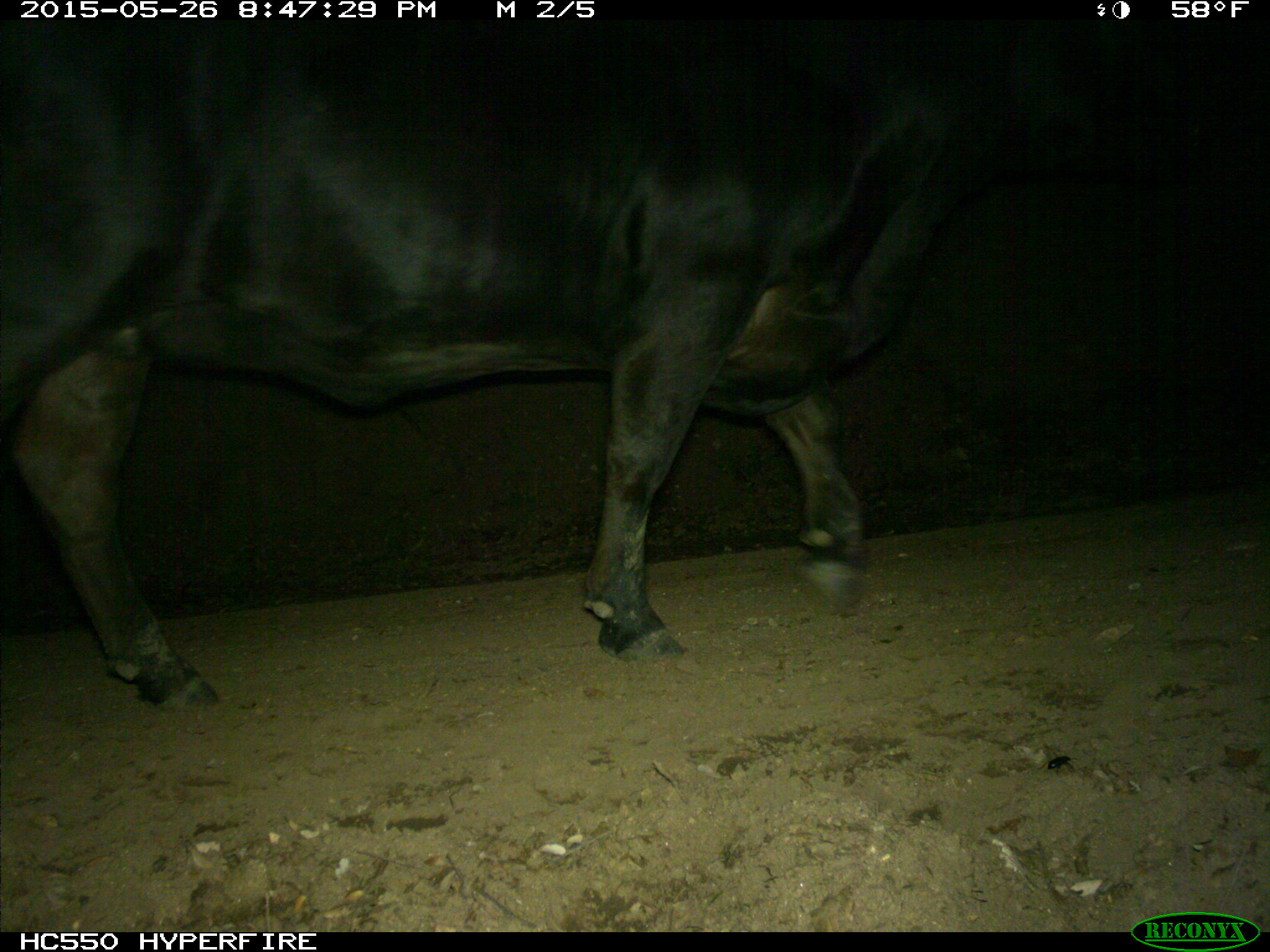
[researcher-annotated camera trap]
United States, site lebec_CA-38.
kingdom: Animalia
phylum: Chordata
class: Mammalia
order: Artiodactyla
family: Bovidae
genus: Bos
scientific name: Bos taurus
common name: domestic cow